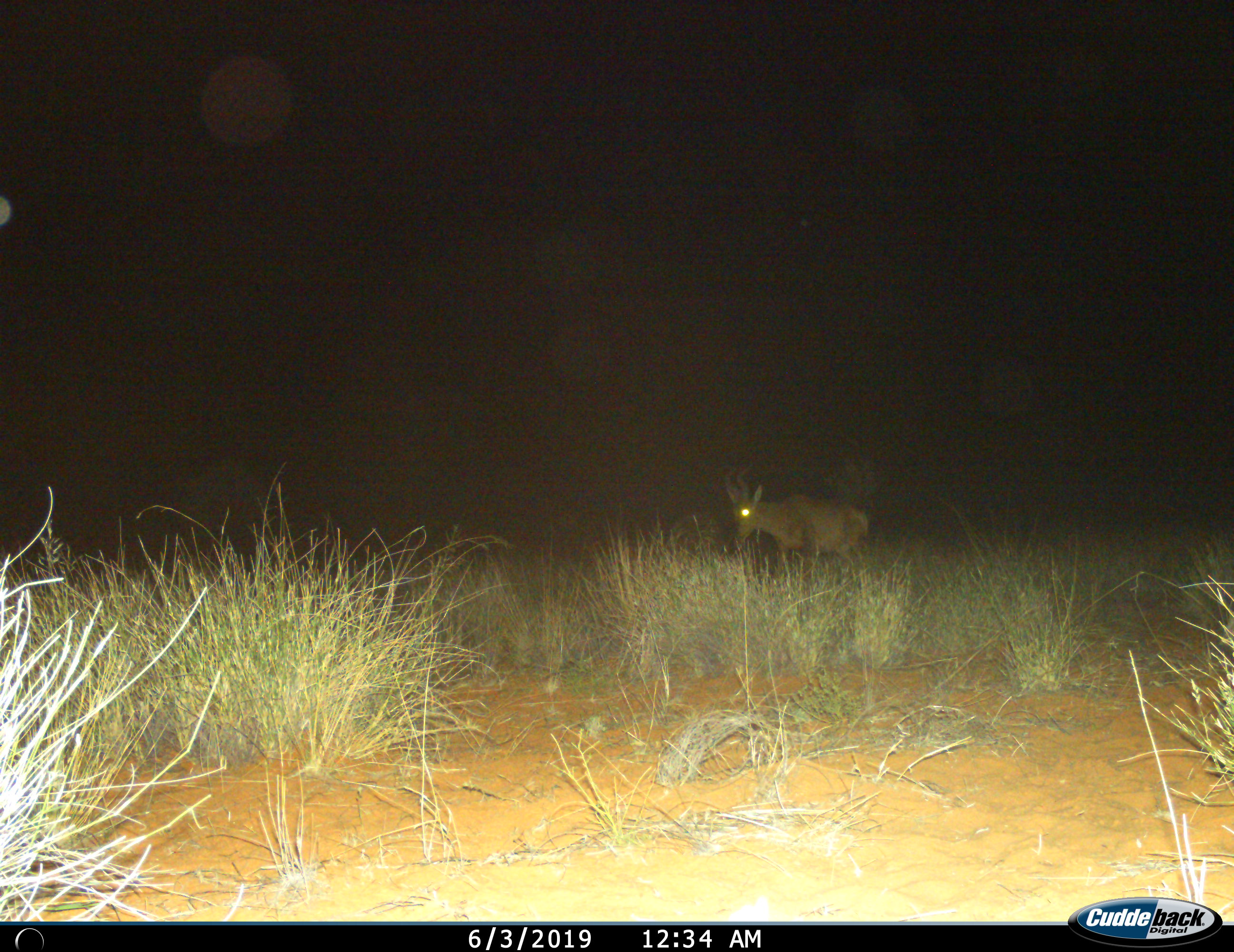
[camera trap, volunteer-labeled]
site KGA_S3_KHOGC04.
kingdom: Animalia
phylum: Chordata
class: Mammalia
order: Artiodactyla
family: Bovidae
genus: Alcelaphus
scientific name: Alcelaphus buselaphus caama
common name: red hartebeest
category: hartebeestred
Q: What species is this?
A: Hartebeestred (red hartebeest) (Alcelaphus buselaphus caama).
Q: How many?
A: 1.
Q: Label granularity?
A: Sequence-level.